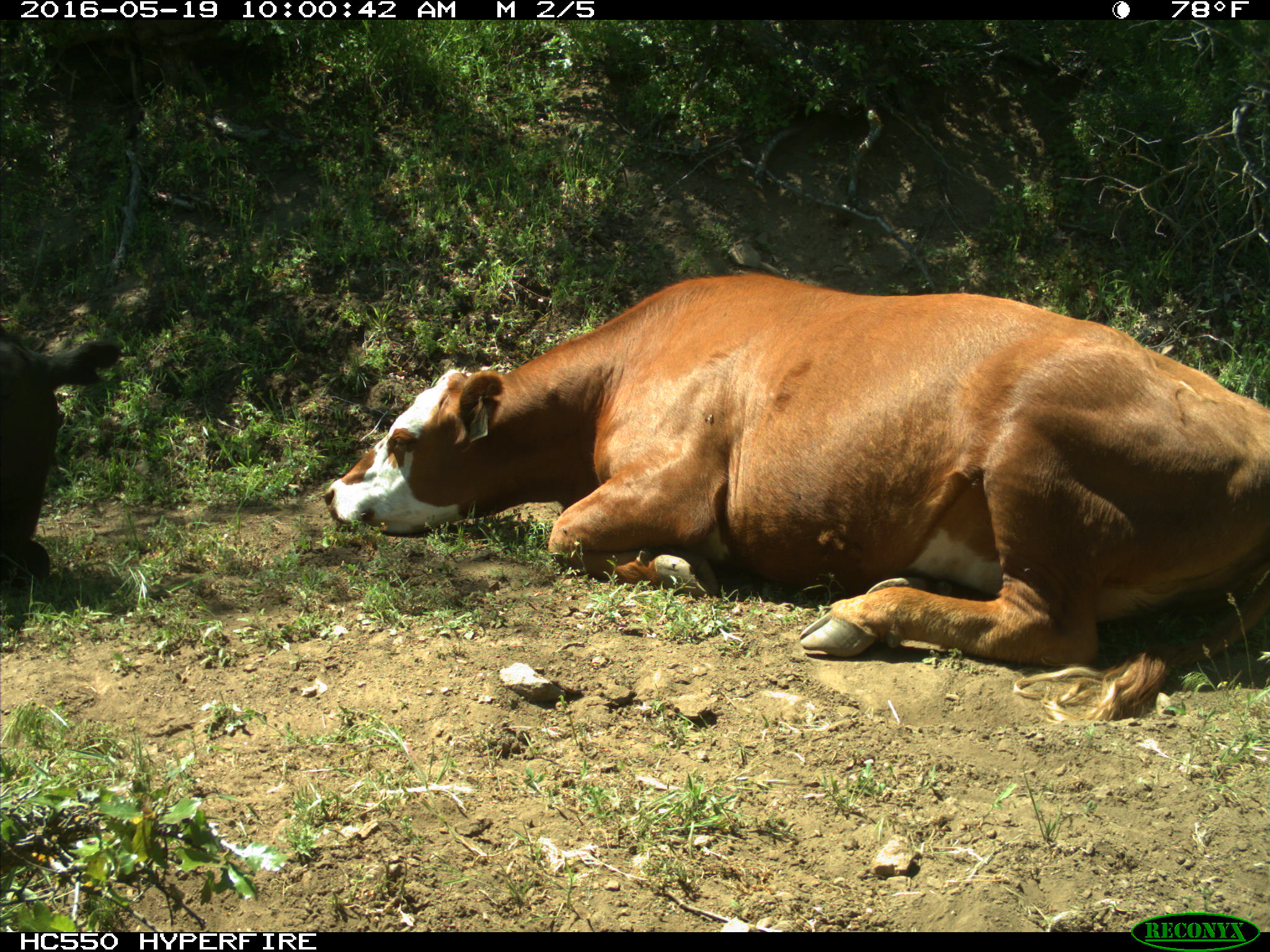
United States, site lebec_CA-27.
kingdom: Animalia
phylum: Chordata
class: Mammalia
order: Artiodactyla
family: Bovidae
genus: Bos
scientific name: Bos taurus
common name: domestic cow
Bos taurus (domestic cow).